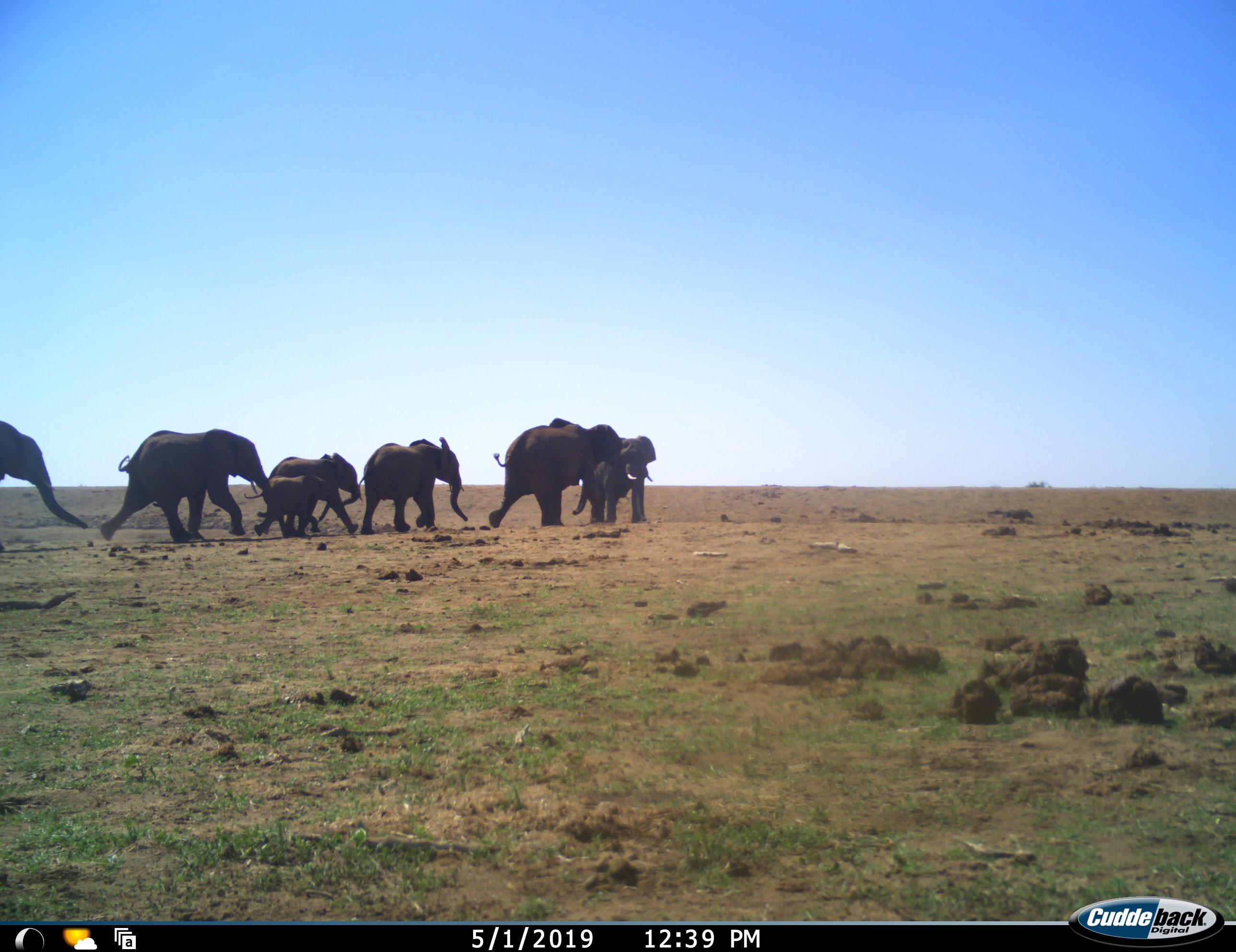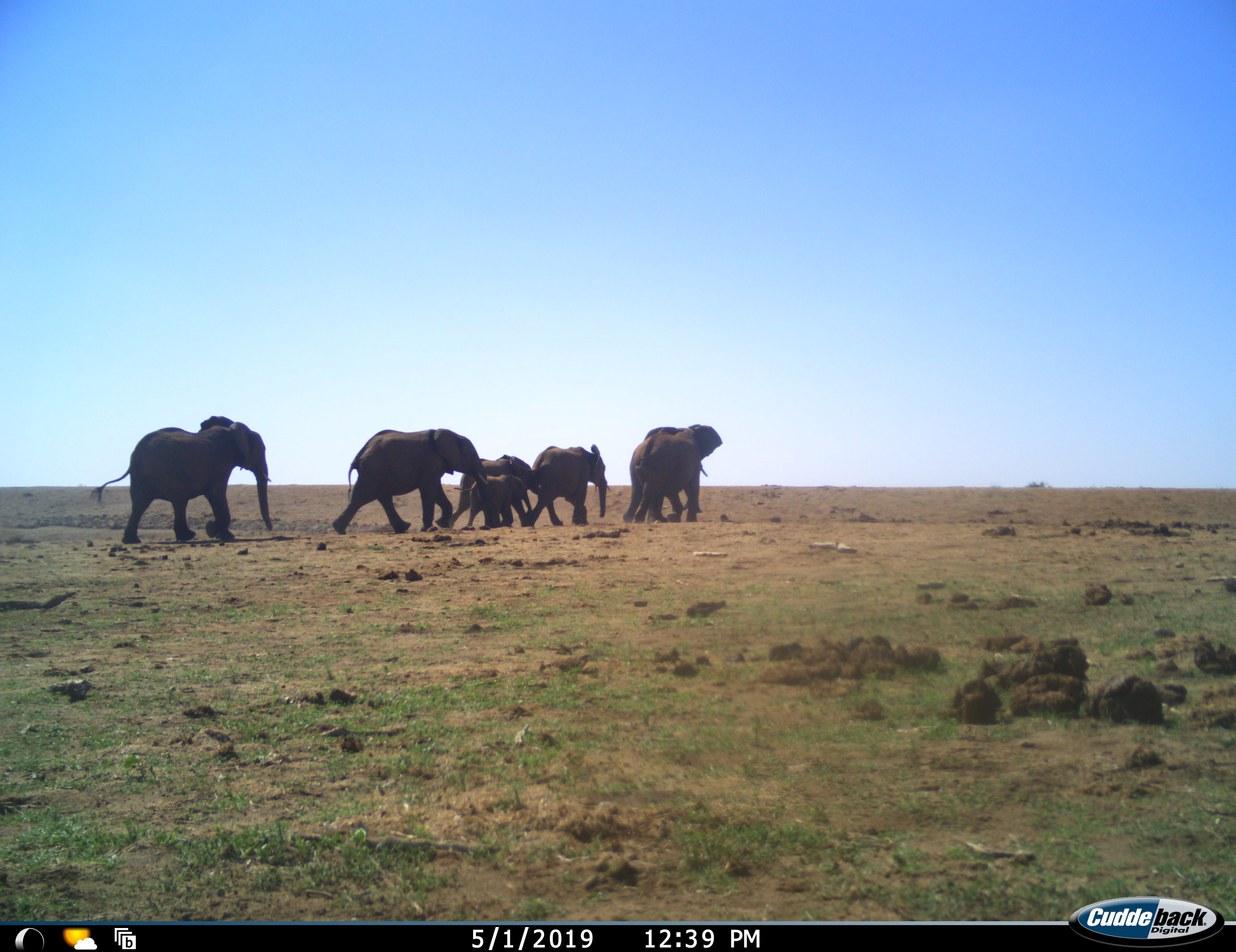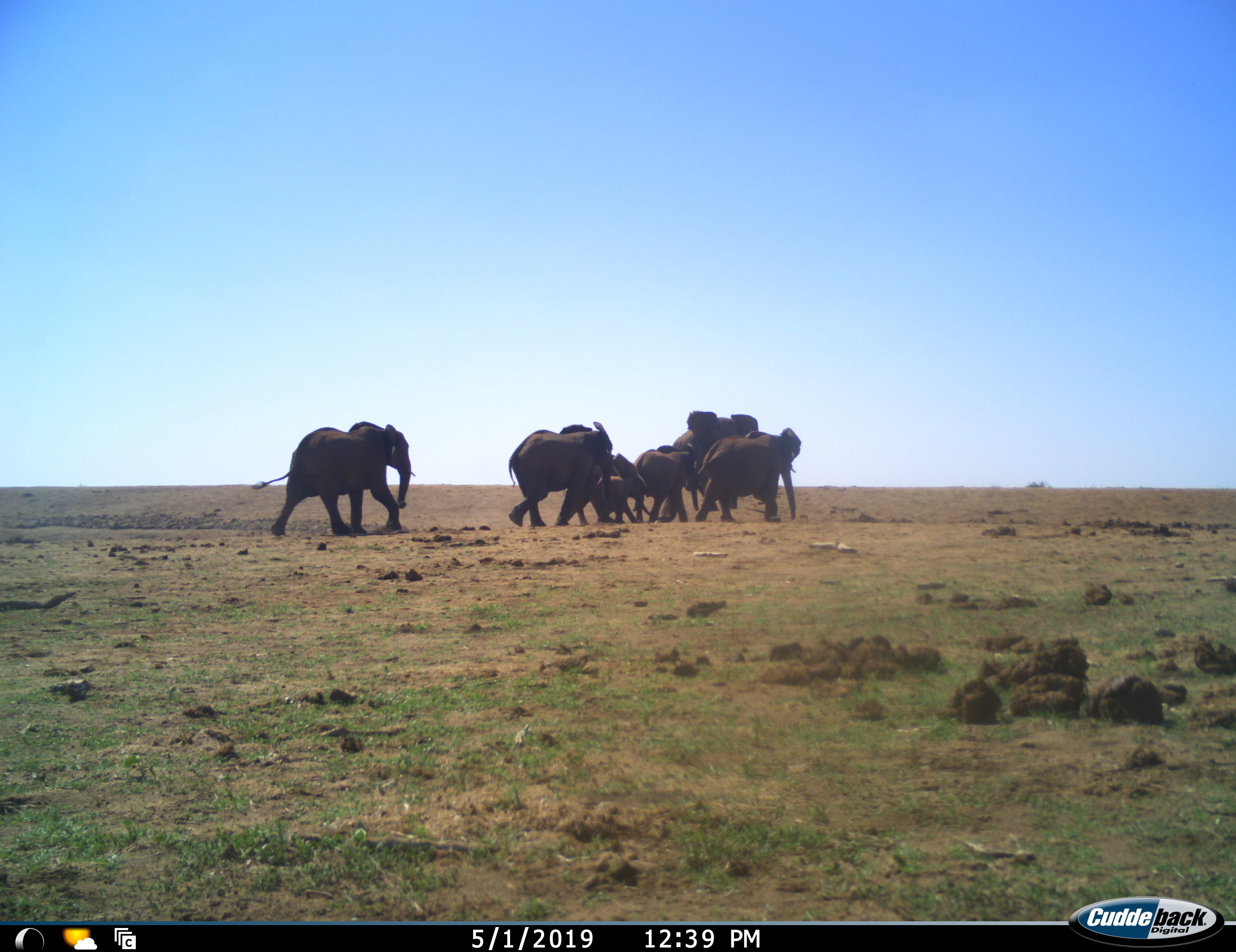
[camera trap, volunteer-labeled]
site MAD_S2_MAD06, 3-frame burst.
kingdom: Animalia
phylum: Chordata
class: Mammalia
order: Proboscidea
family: Elephantidae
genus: Loxodonta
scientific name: Loxodonta africana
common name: african bush elephant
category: elephant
Elephant (african bush elephant) (Loxodonta africana), count 7. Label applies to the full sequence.